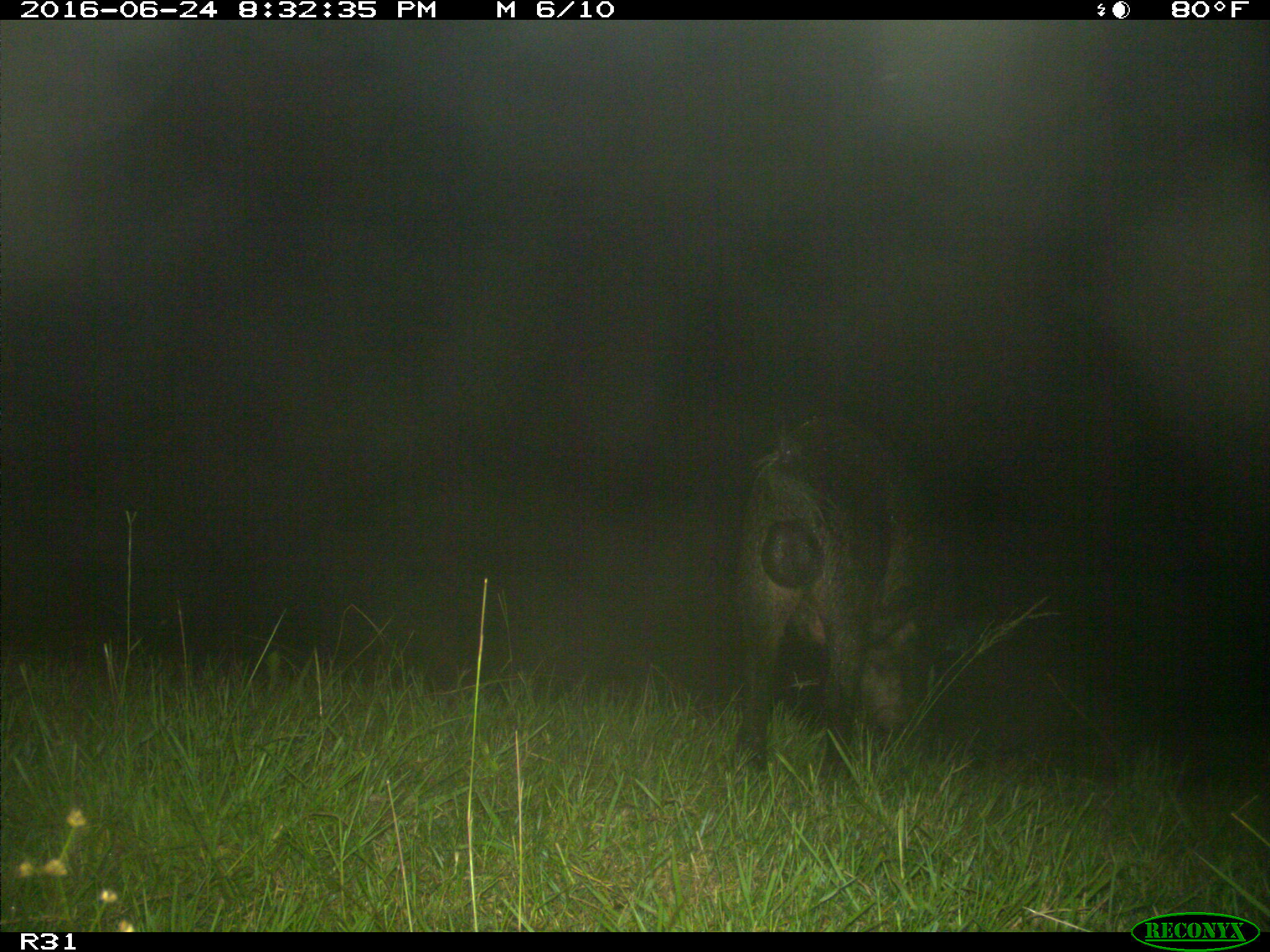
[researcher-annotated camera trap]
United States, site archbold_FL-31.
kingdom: Animalia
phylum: Chordata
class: Mammalia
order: Artiodactyla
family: Suidae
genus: Sus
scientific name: Sus scrofa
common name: wild boar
Sus scrofa (wild boar).